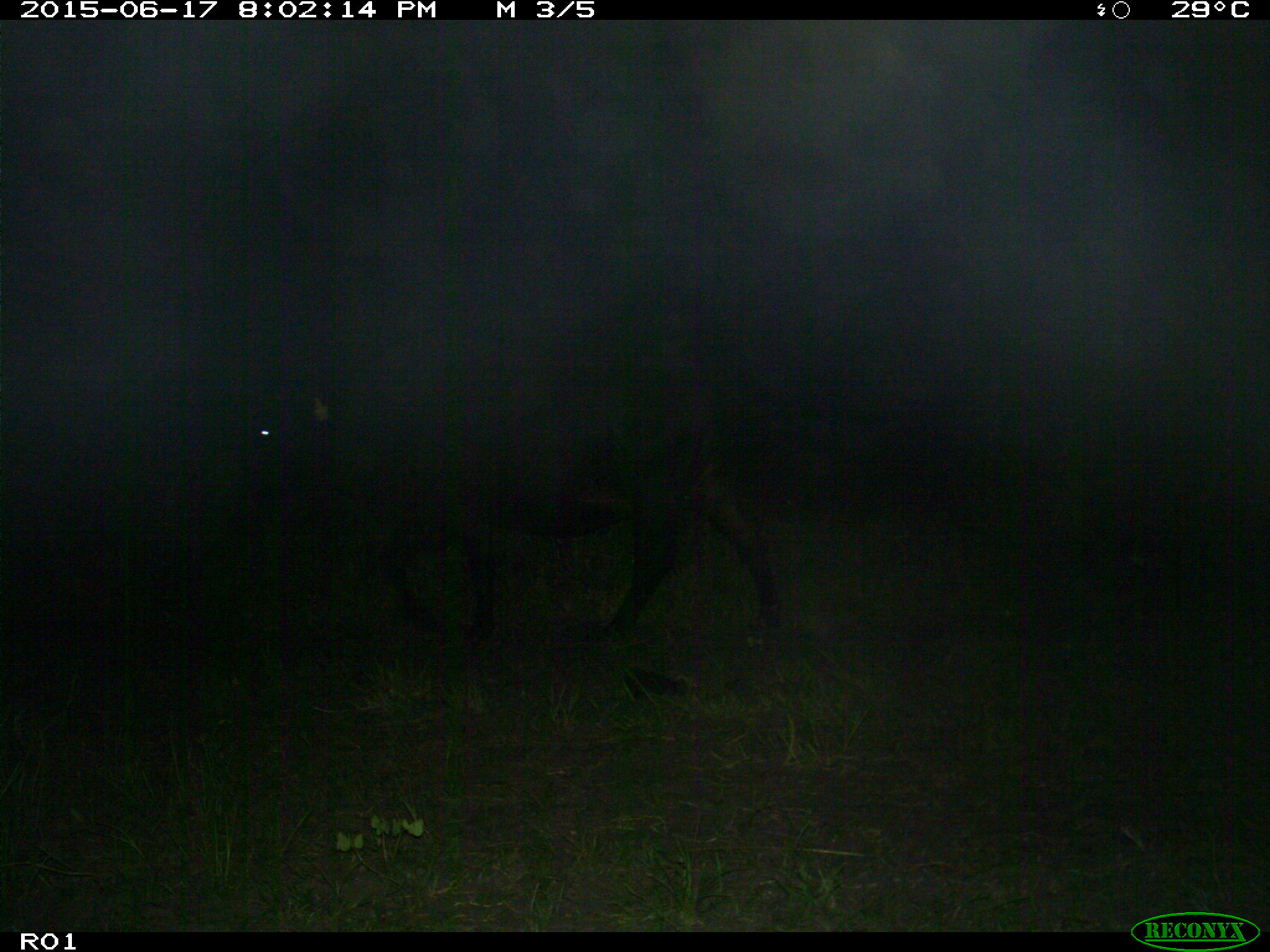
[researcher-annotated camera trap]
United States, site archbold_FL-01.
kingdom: Animalia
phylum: Chordata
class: Mammalia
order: Artiodactyla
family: Bovidae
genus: Bos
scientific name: Bos taurus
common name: domestic cow